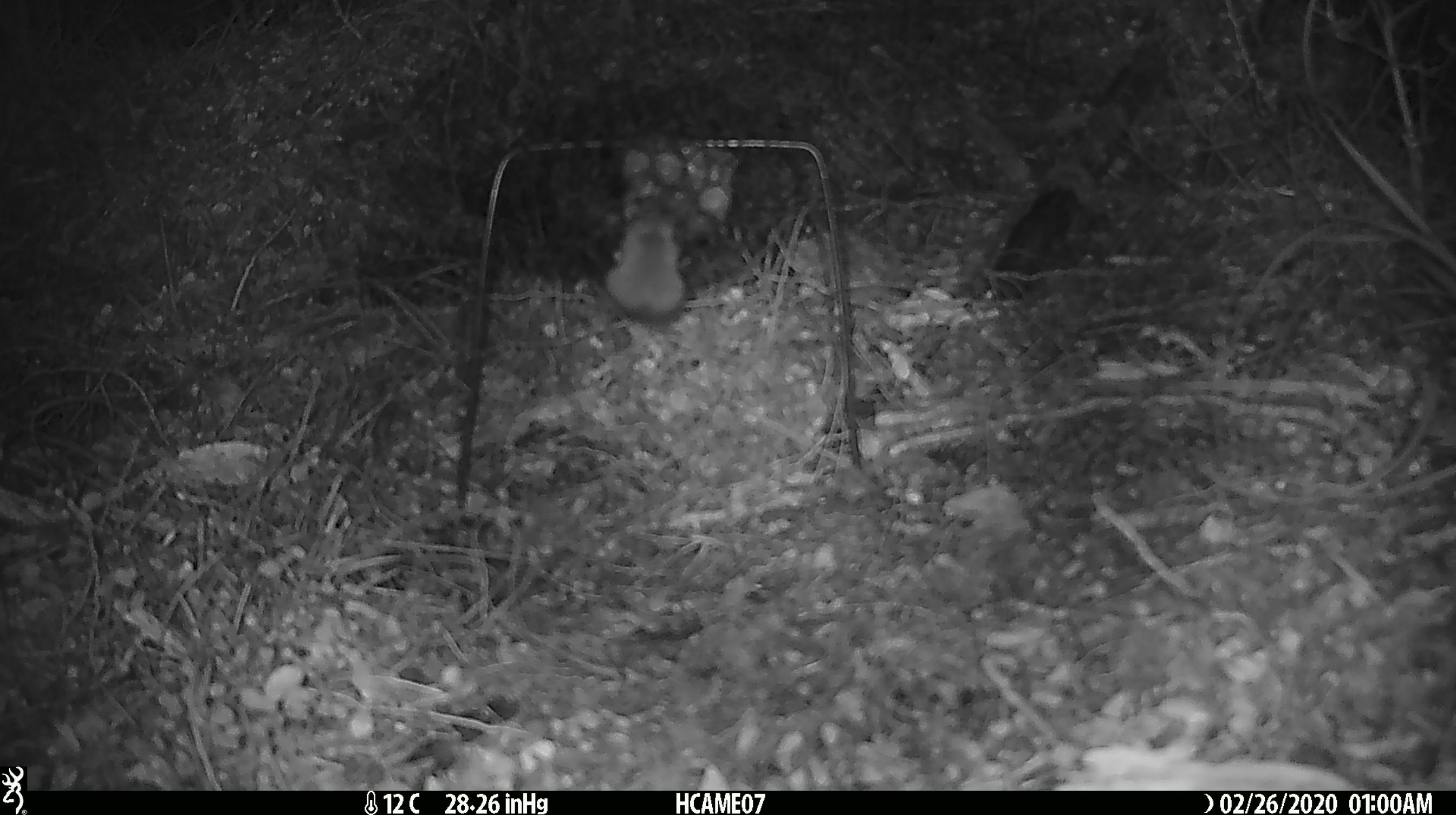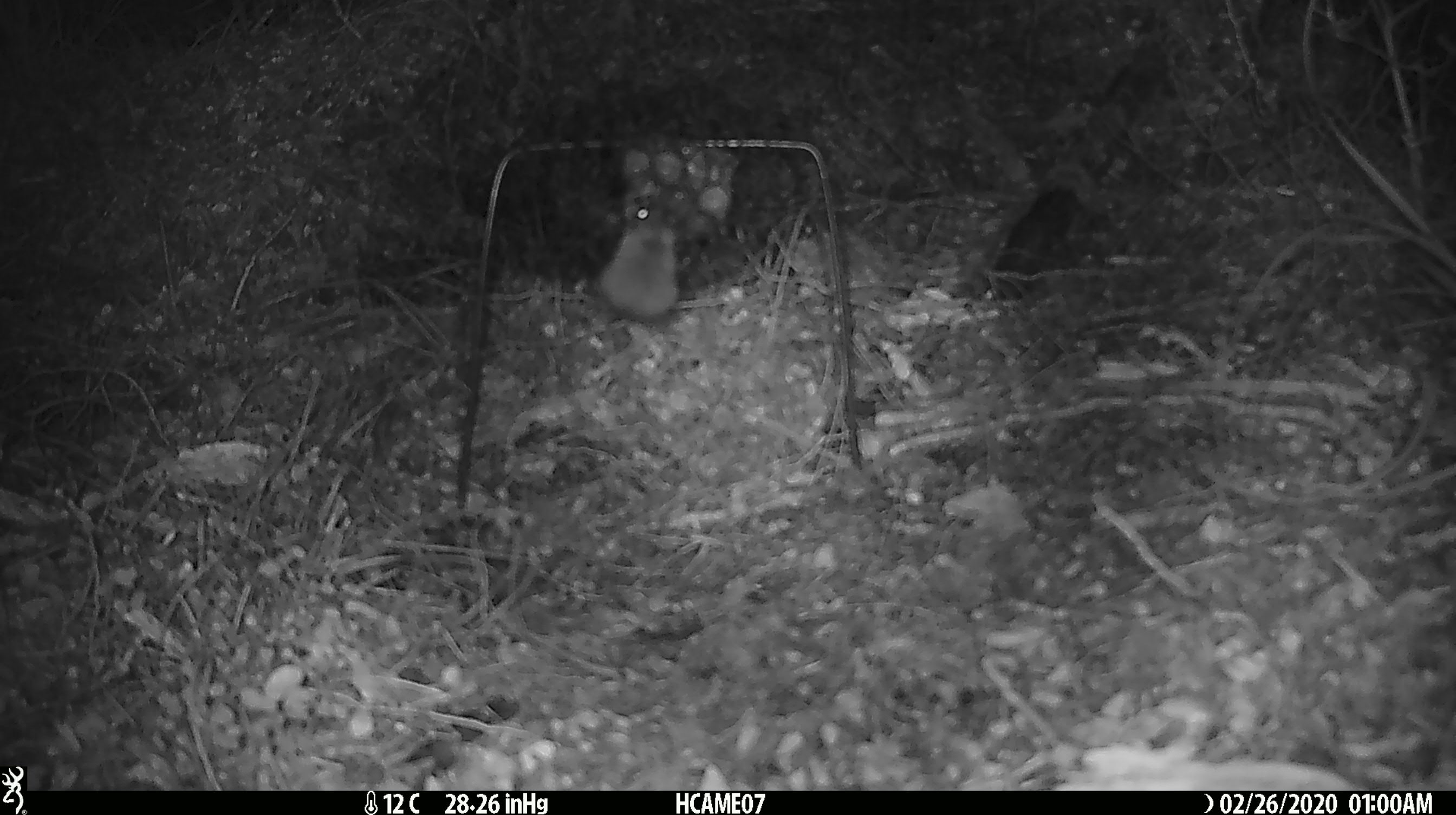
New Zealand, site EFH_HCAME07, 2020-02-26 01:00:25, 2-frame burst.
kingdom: Animalia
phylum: Chordata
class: Mammalia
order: Rodentia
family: Muridae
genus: Mus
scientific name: Mus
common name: mouse